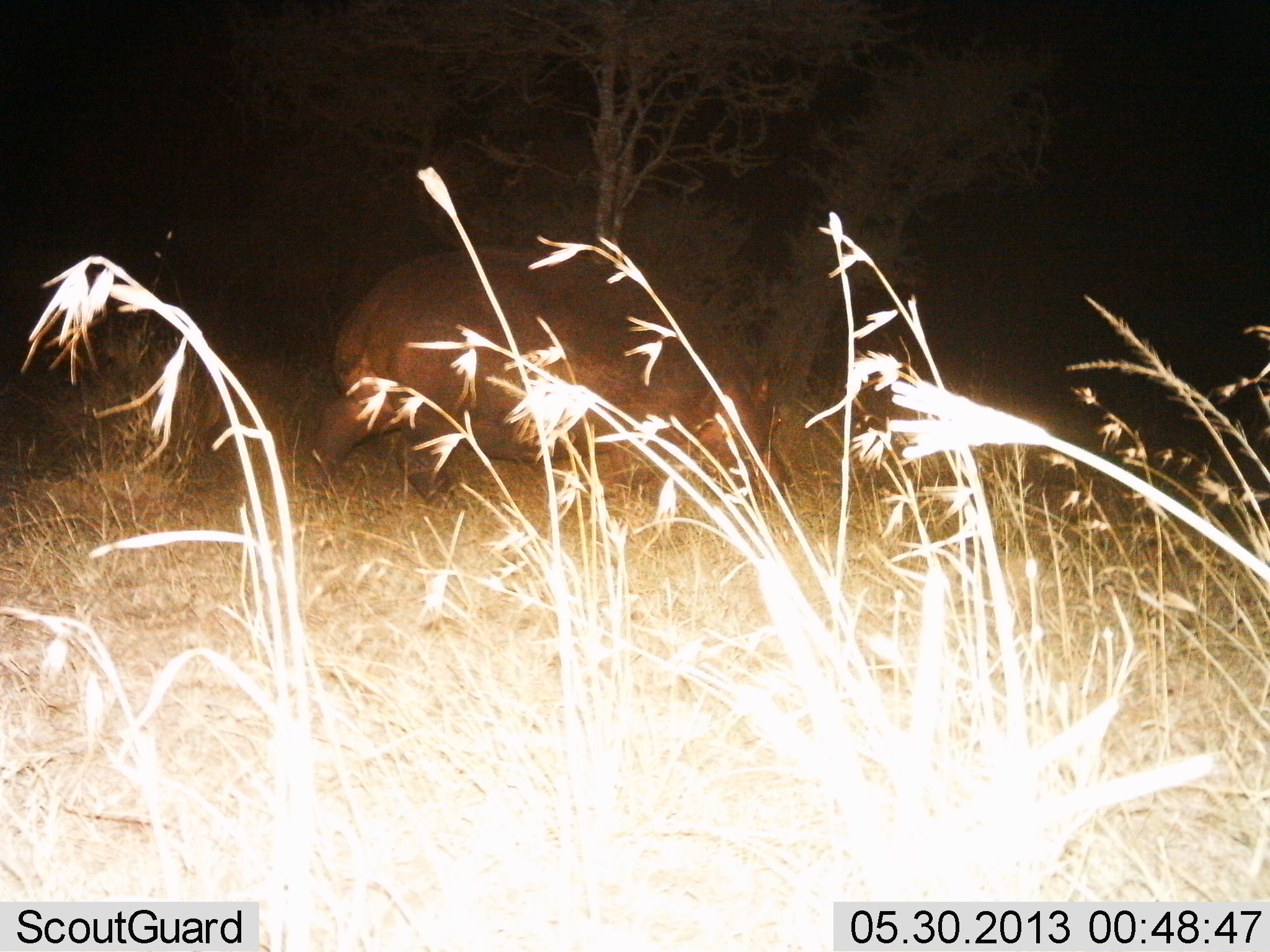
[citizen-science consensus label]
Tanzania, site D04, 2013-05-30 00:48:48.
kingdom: Animalia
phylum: Chordata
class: Mammalia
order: Artiodactyla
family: Hippopotamidae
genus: Hippopotamus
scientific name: Hippopotamus amphibius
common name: hippopotamus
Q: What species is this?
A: Hippopotamus (Hippopotamus amphibius).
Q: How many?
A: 1.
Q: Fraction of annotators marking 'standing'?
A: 20%.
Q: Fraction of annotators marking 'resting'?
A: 0%.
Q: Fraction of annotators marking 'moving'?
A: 60%.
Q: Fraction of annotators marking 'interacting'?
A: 0%.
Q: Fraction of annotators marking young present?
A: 0%.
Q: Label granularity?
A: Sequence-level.